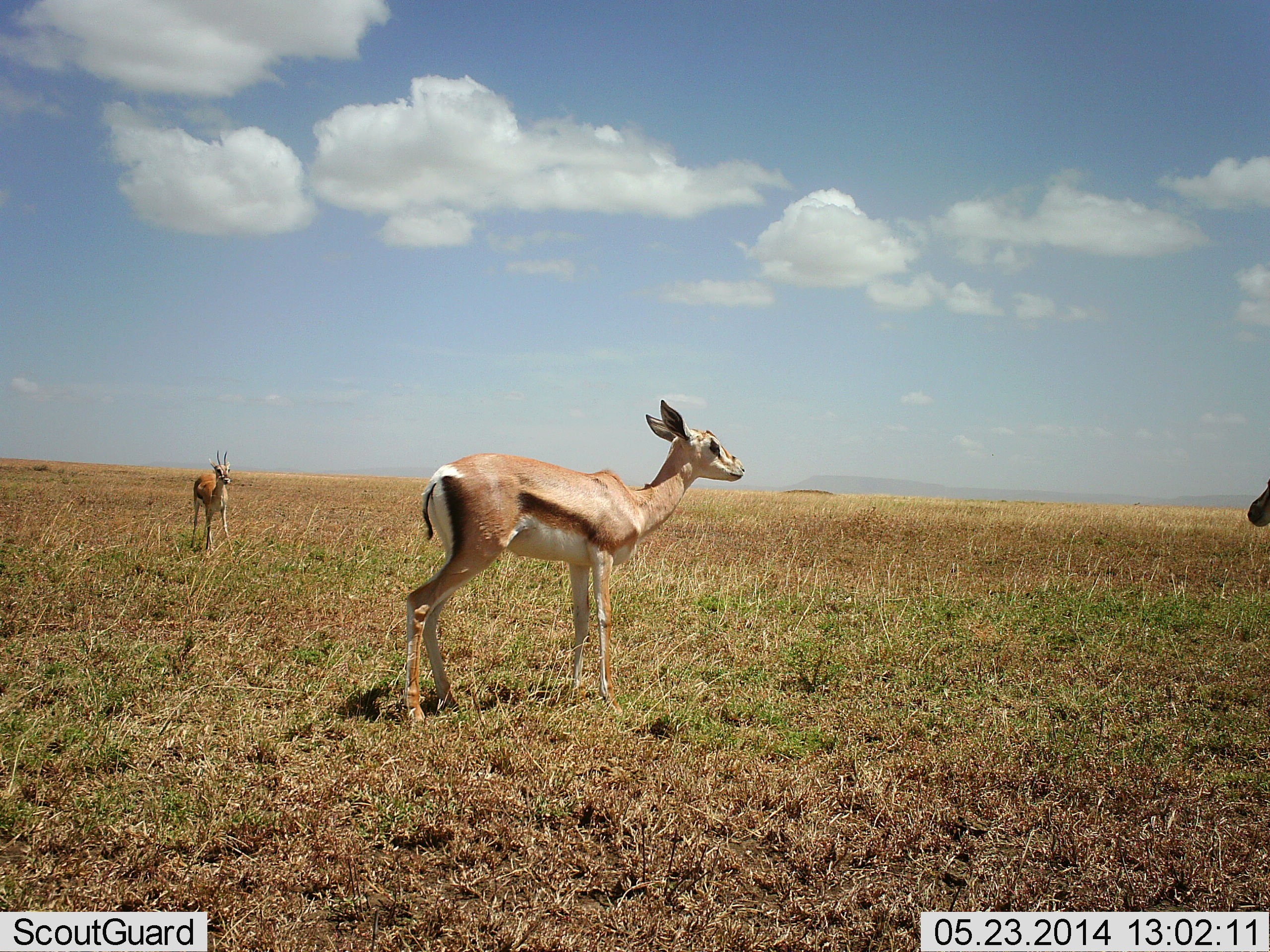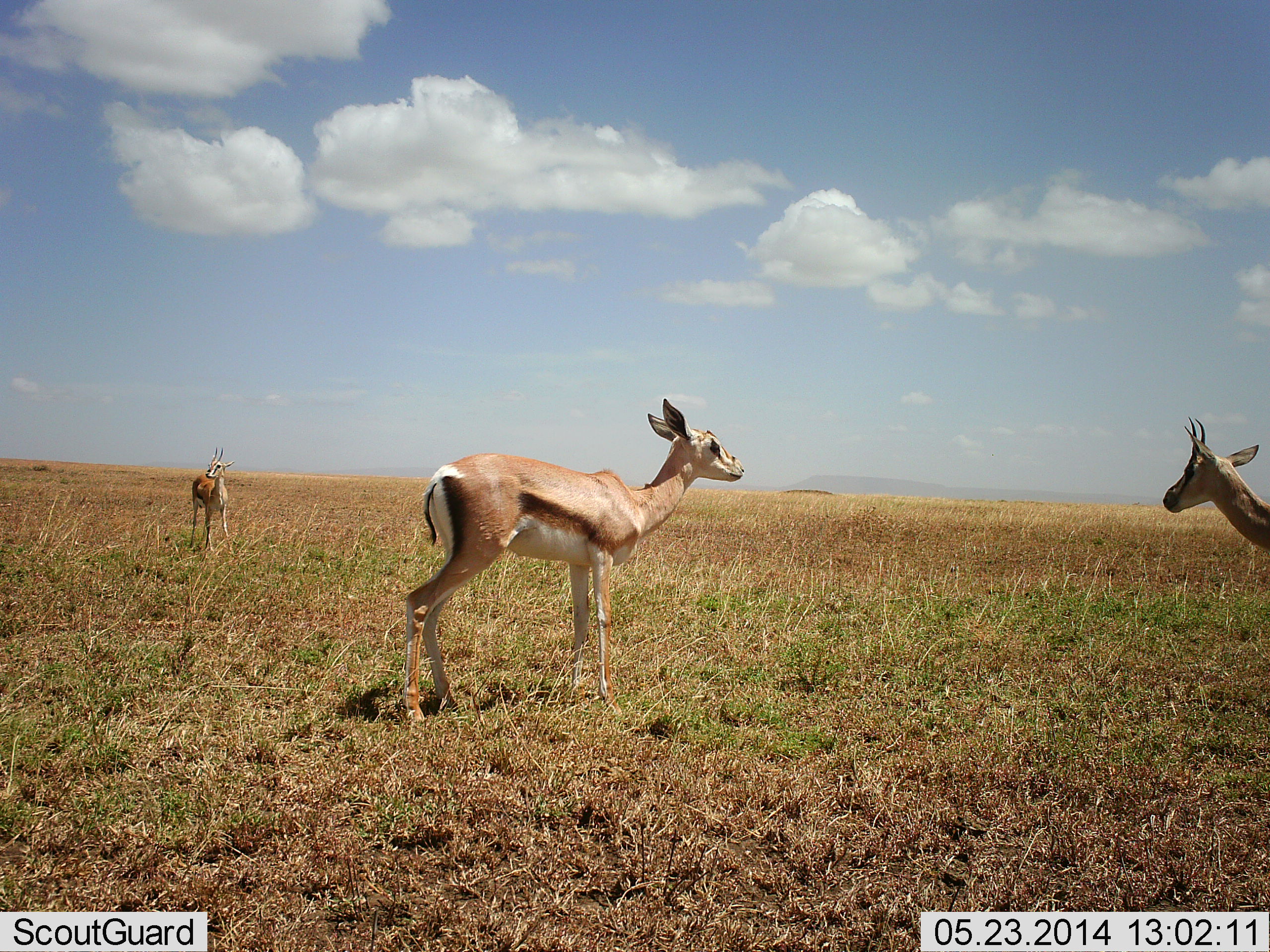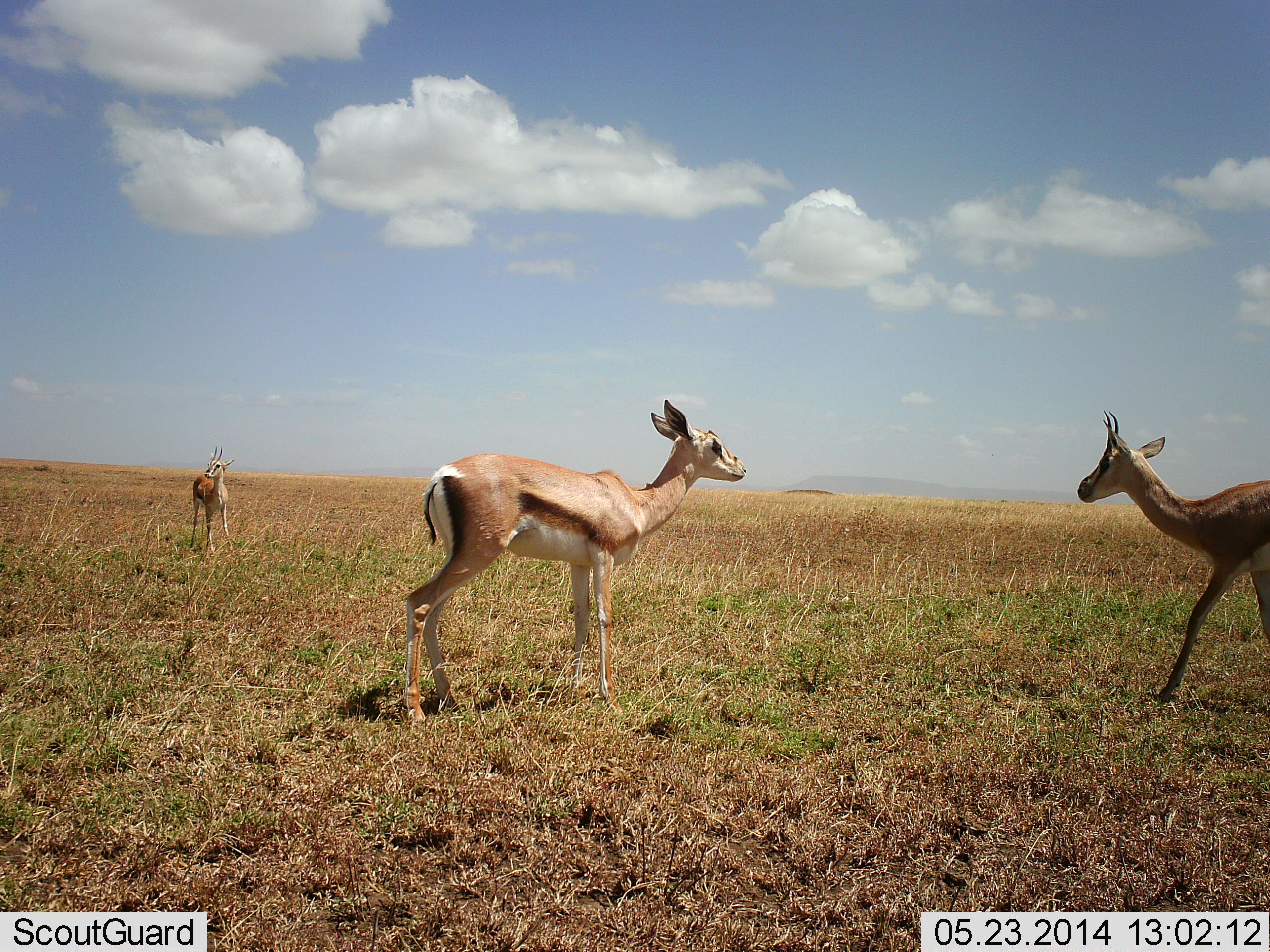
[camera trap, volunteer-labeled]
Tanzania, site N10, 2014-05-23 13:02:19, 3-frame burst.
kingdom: Animalia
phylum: Chordata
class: Mammalia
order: Artiodactyla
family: Bovidae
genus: Eudorcas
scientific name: Eudorcas thomsonii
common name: thomson's gazelle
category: gazellethomsons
Gazellethomsons (thomson's gazelle) (Eudorcas thomsonii), count 3. Behavior (volunteer vote fractions): standing 100%, resting 0%, moving 40%, interacting 0%. Young present (vote fraction): 0%. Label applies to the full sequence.